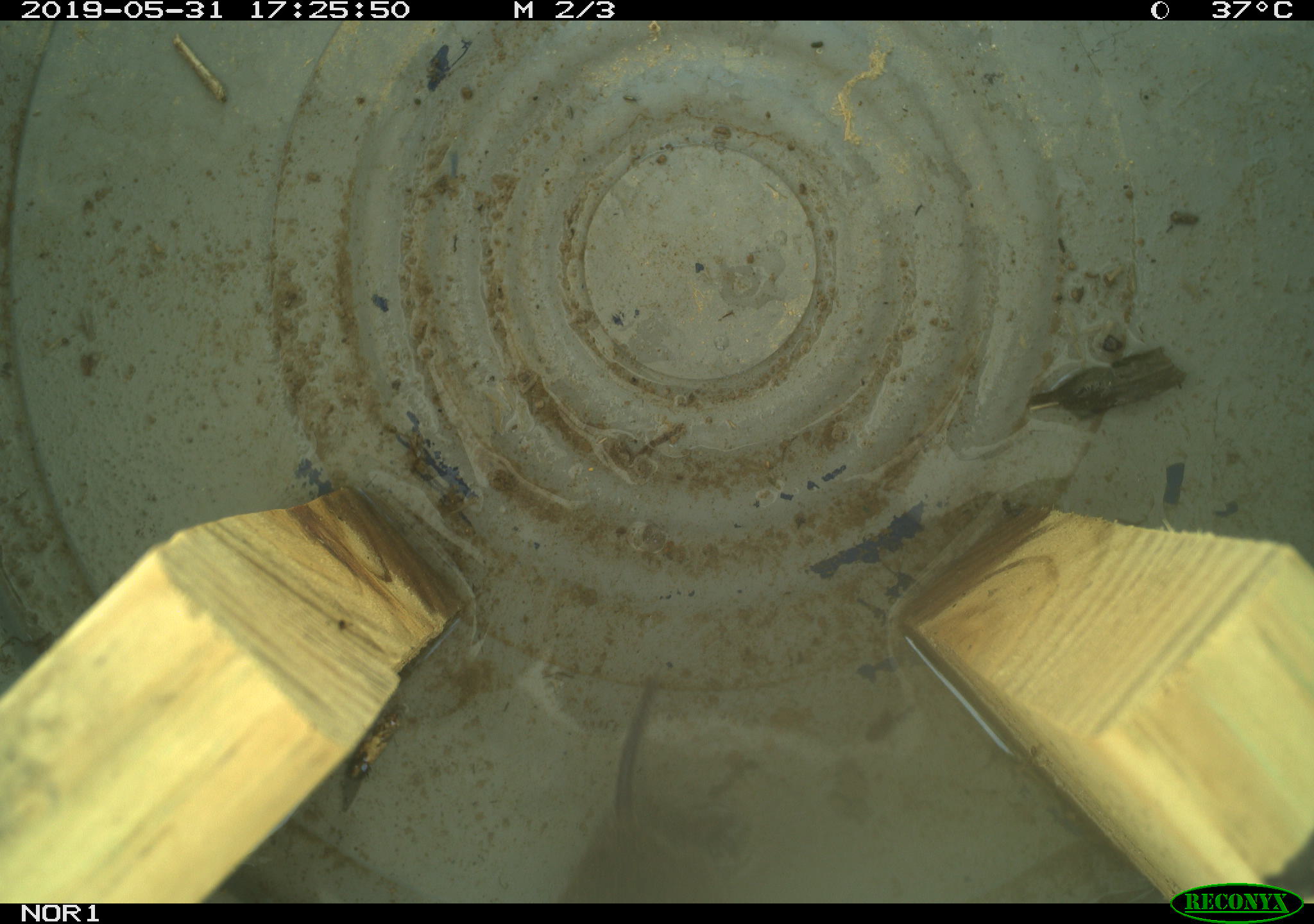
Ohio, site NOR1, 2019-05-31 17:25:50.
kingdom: Animalia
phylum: Chordata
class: Mammalia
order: Rodentia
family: Cricetidae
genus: Microtus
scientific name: Microtus pennsylvanicus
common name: meadow vole